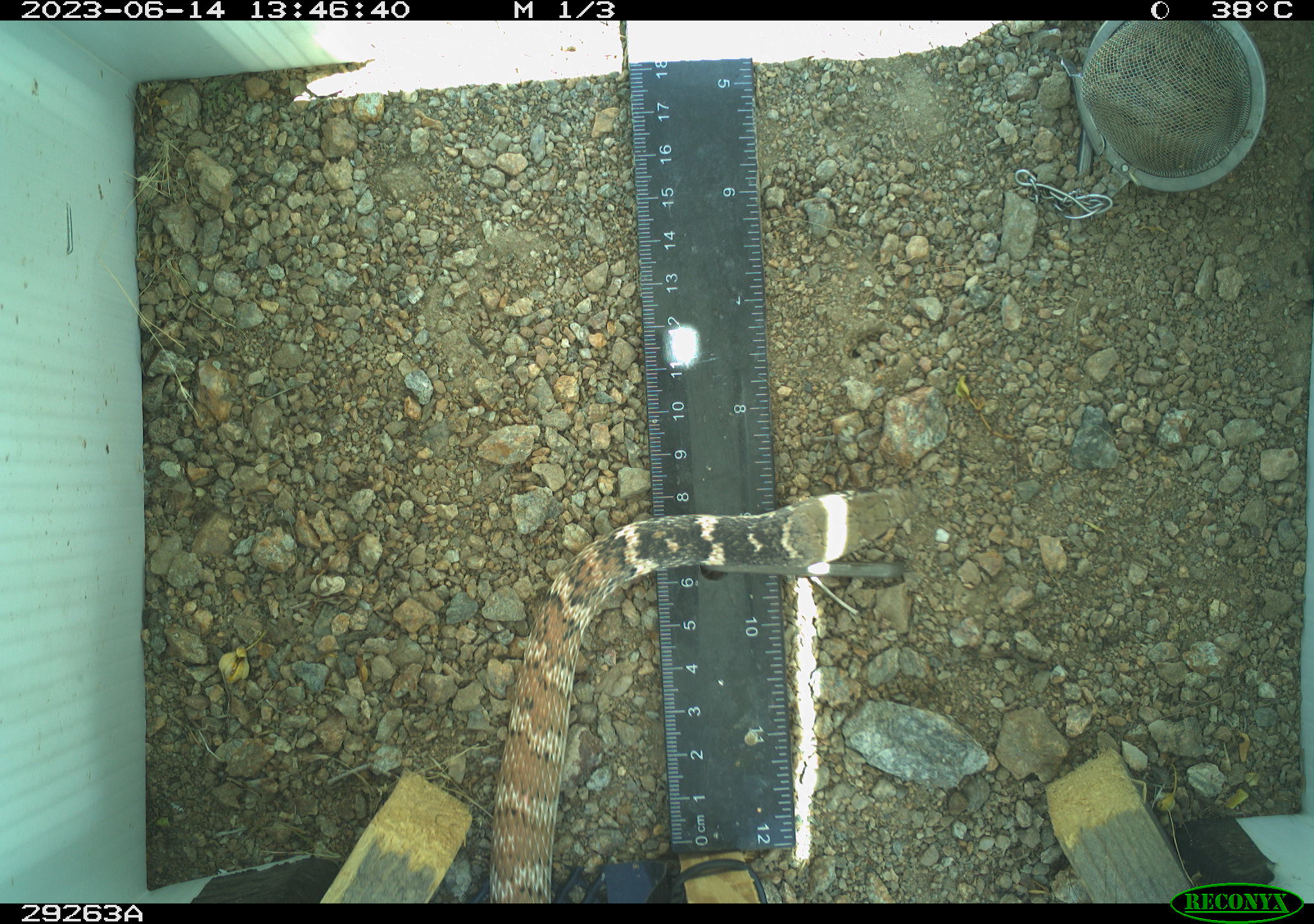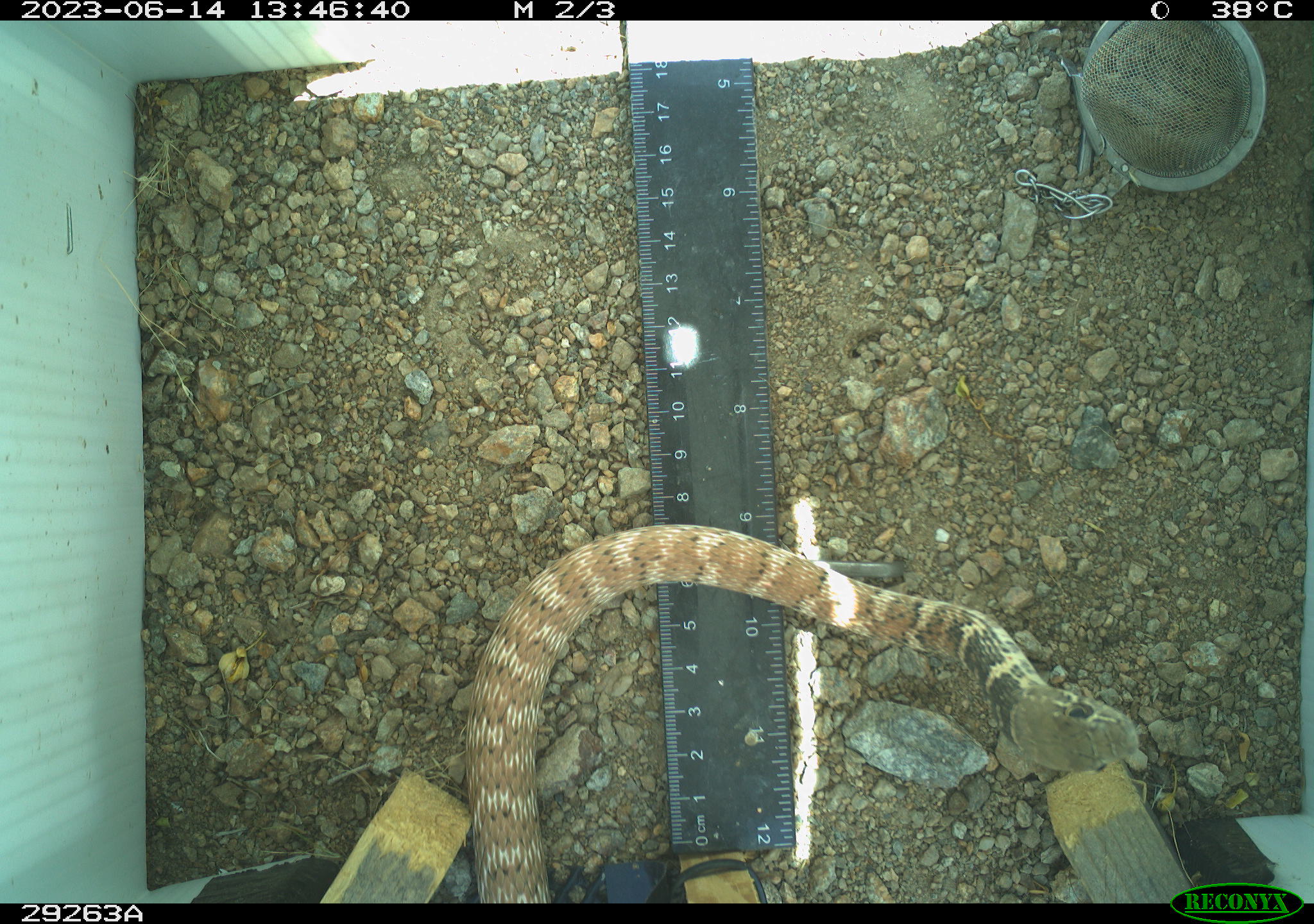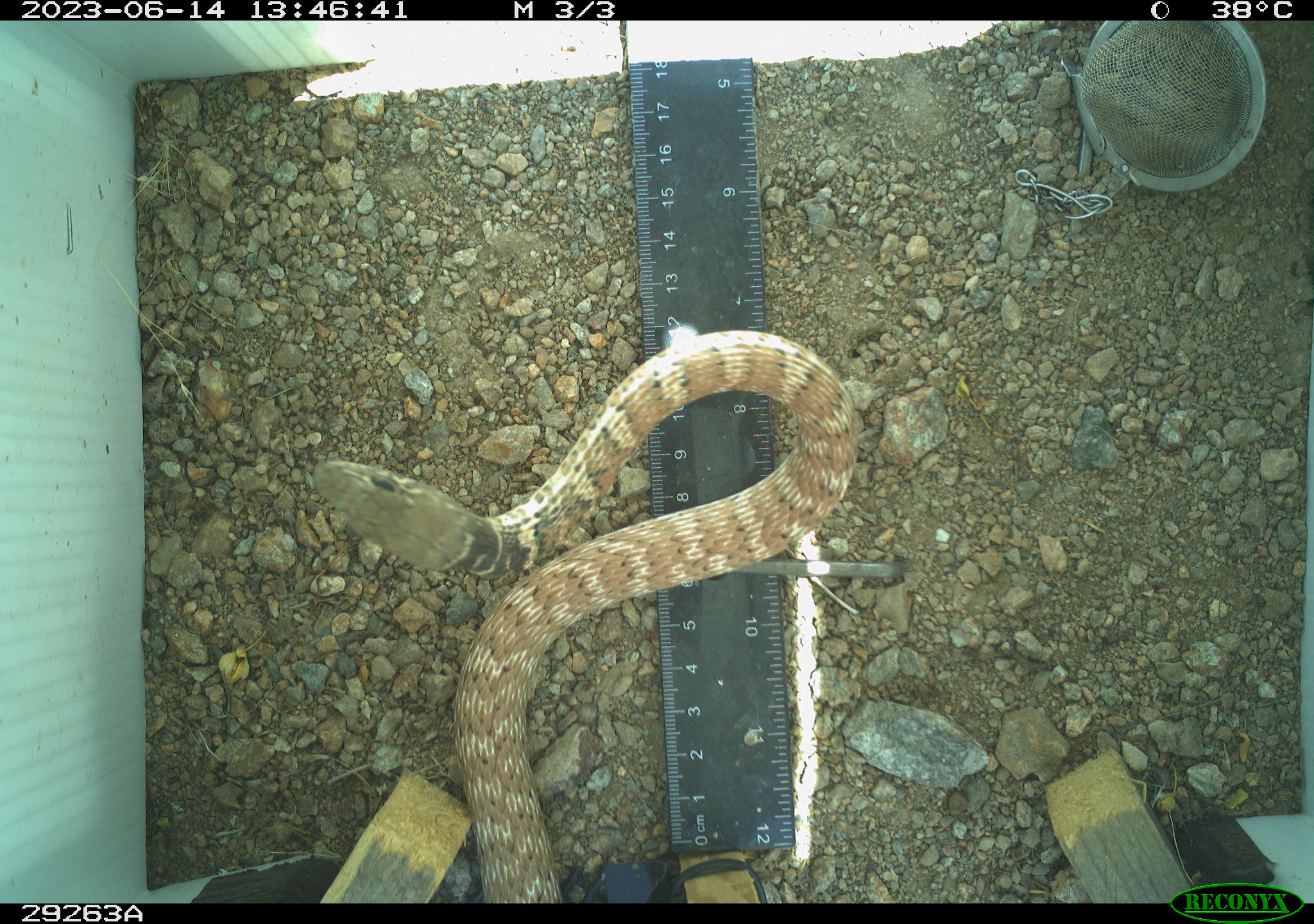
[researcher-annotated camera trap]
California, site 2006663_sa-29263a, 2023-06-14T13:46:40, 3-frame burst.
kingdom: Animalia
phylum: Chordata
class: Reptilia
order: Squamata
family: Colubridae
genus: Masticophis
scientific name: Masticophis flagellum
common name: coachwhip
Coachwhip (Masticophis flagellum).